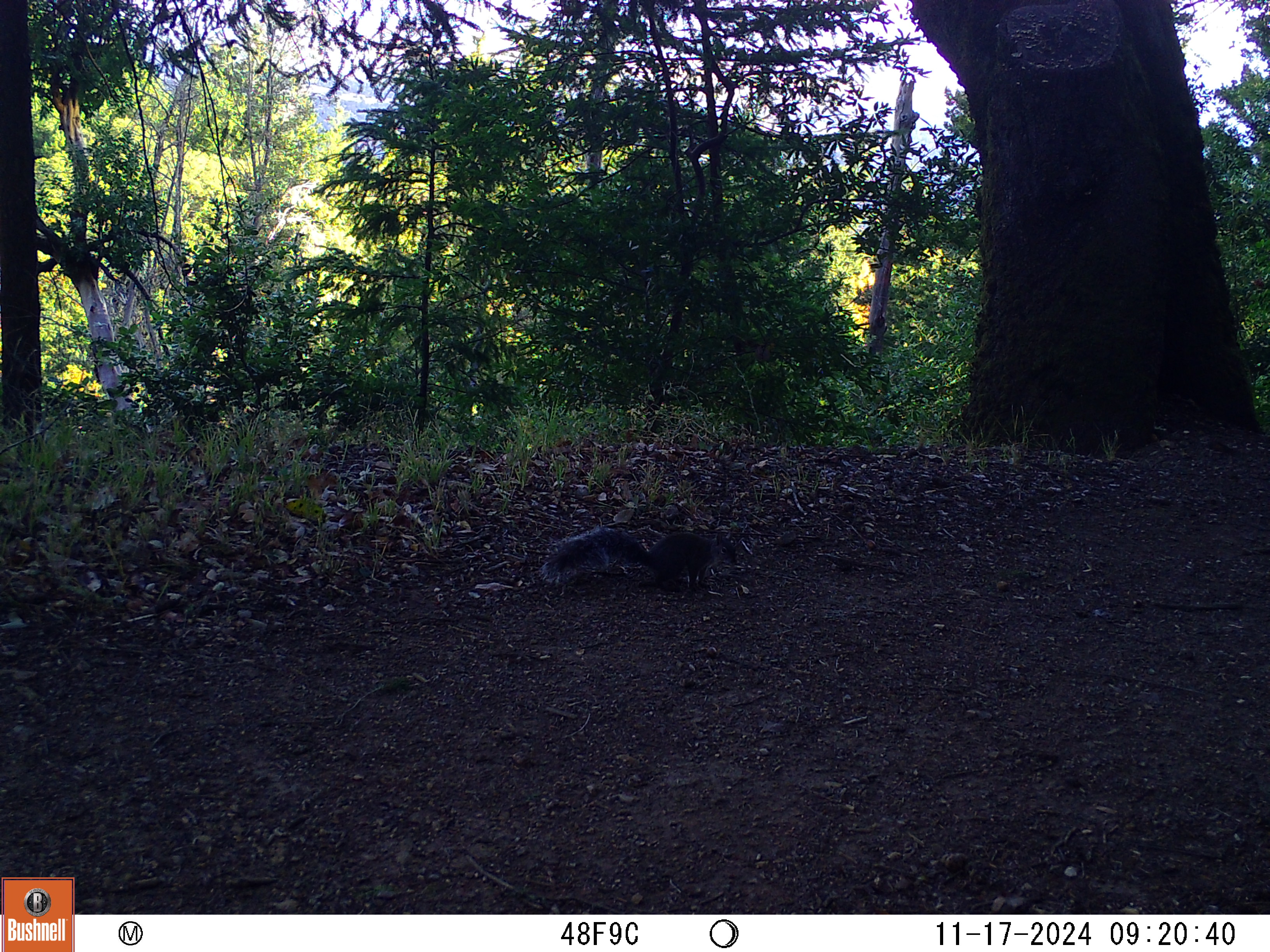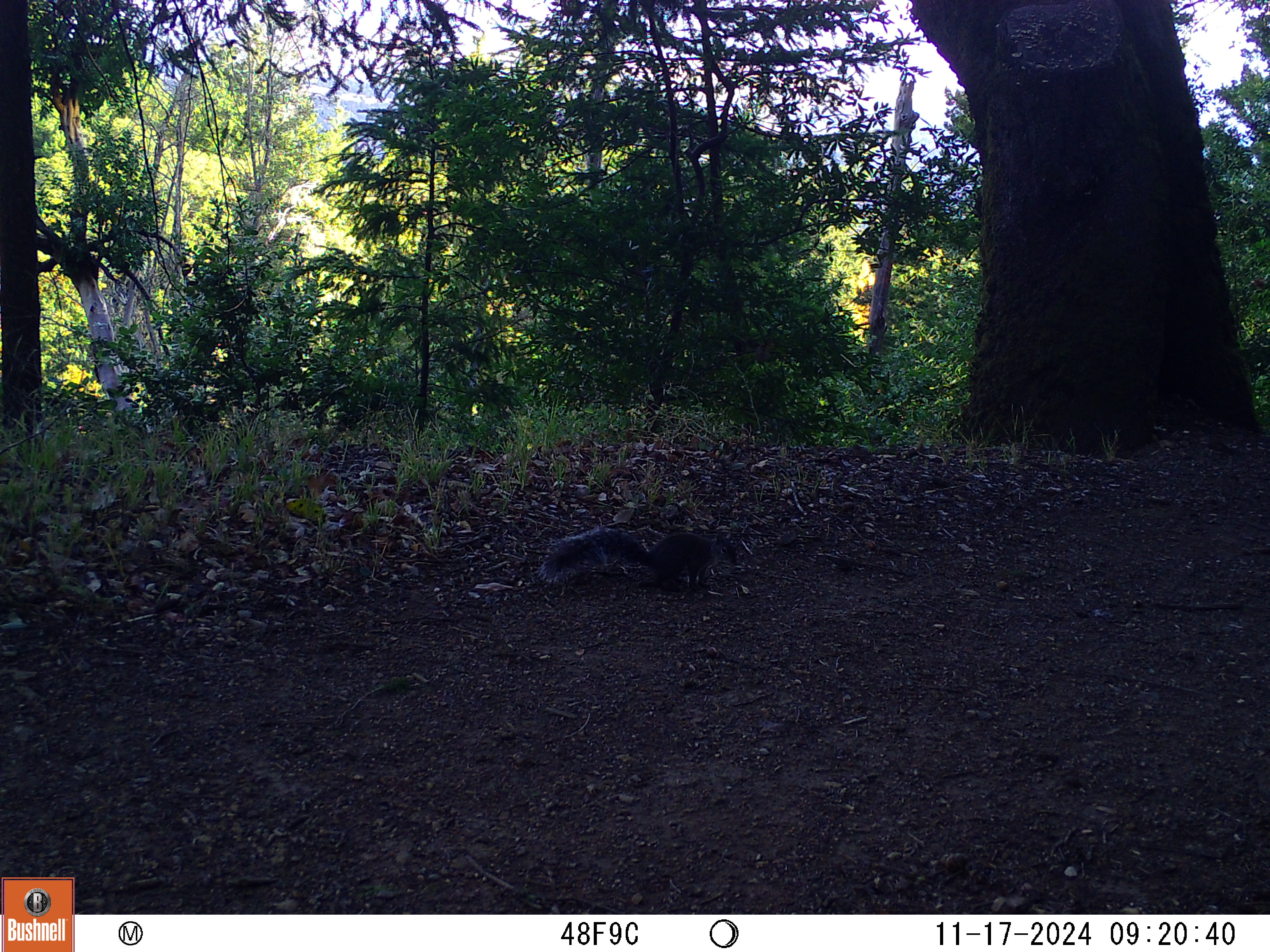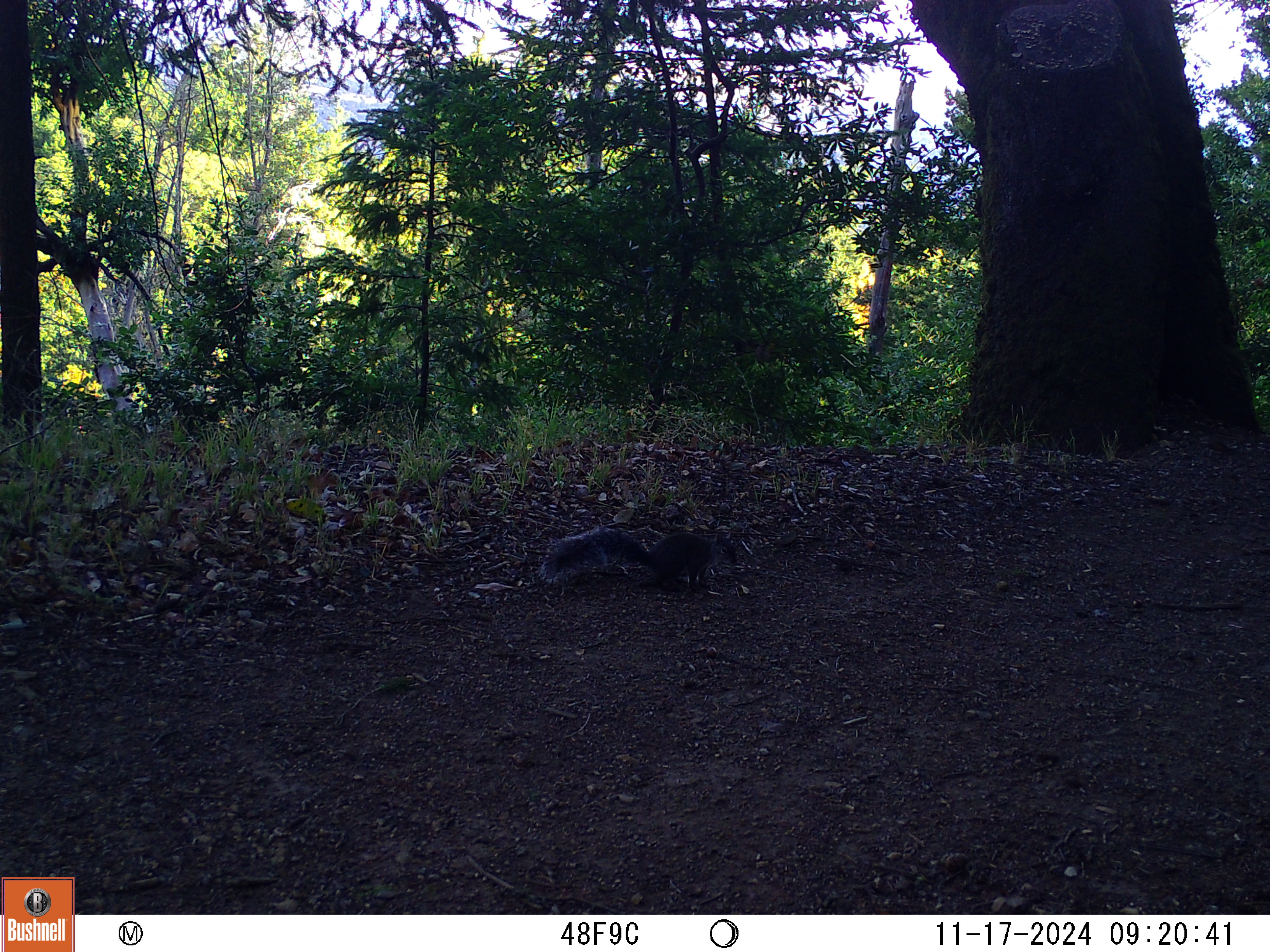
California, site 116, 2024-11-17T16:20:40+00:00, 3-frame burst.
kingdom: Animalia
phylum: Chordata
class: Mammalia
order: Rodentia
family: Sciuridae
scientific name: Sciuridae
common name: squirrel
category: unknown squirrel